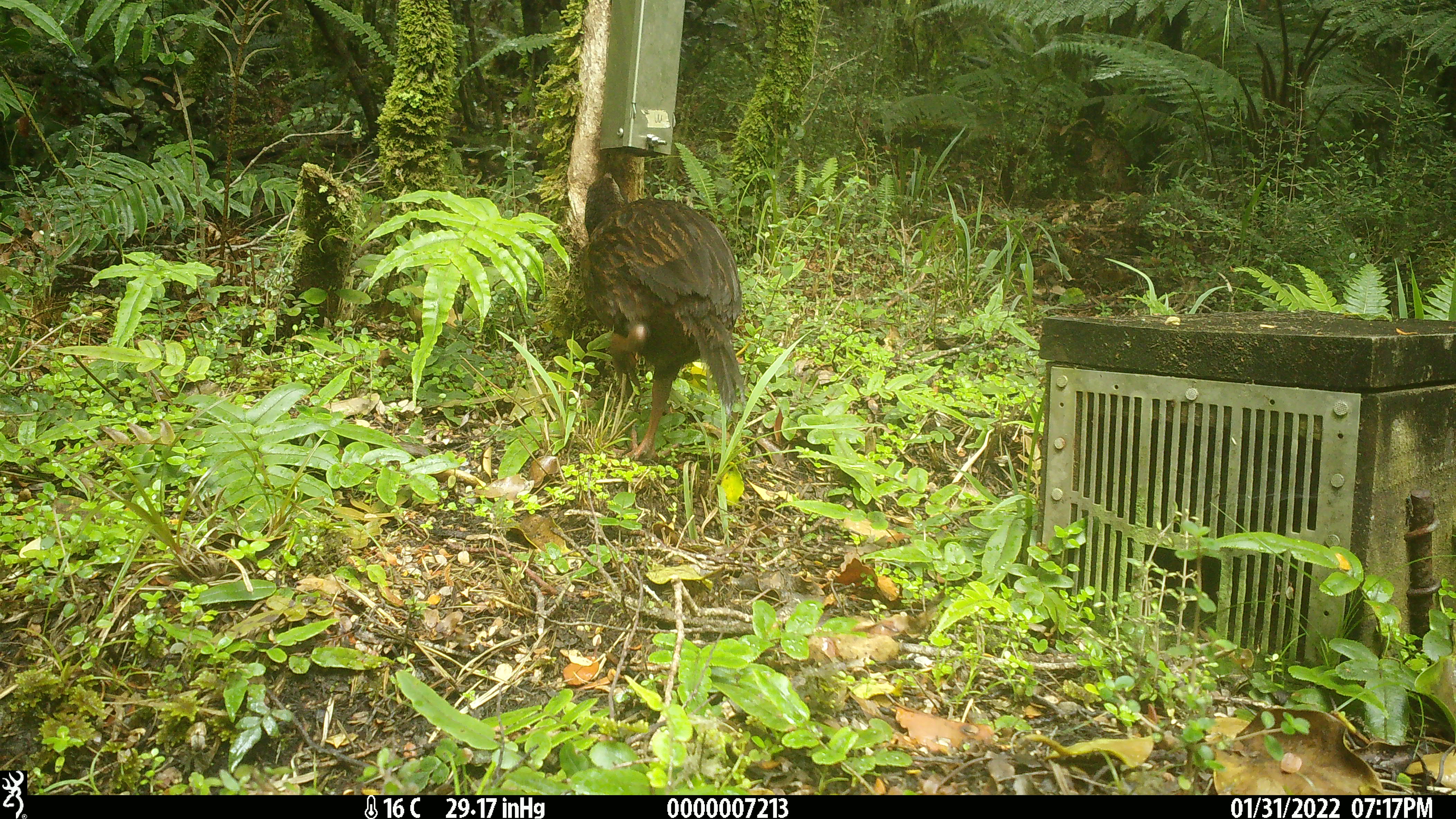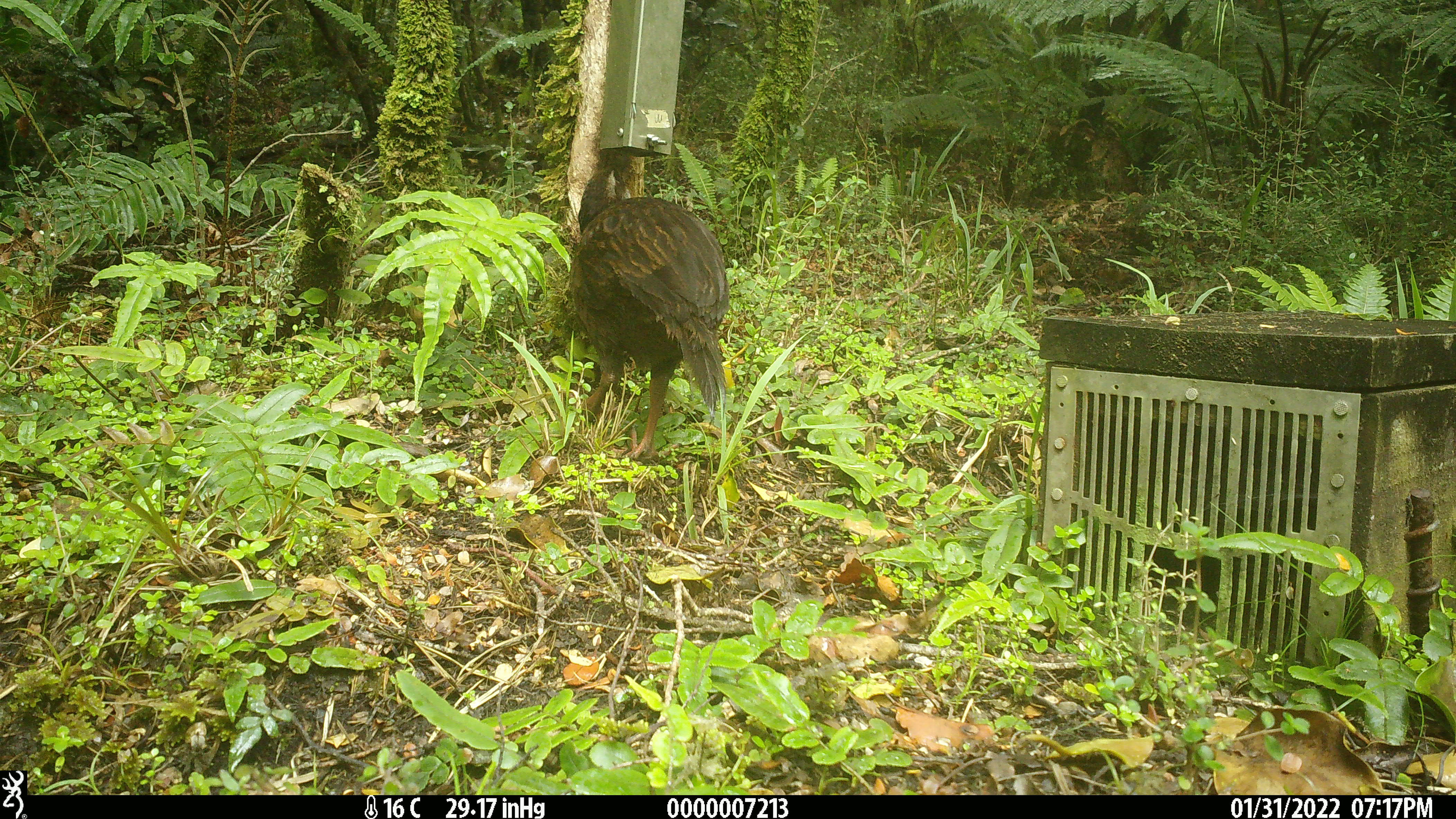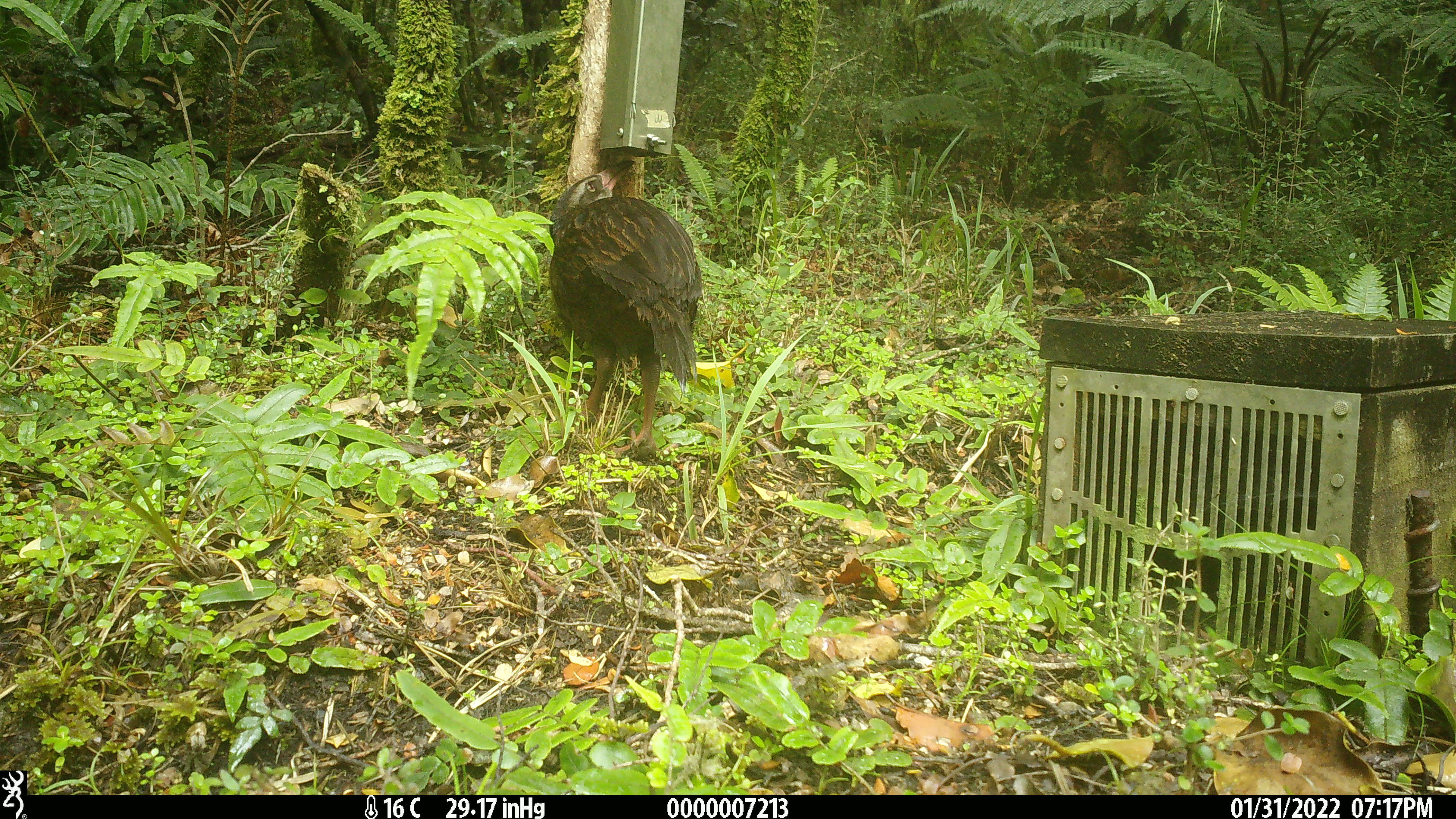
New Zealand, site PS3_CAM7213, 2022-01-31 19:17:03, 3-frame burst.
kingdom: Animalia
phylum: Chordata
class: Aves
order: Gruiformes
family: Rallidae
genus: Gallirallus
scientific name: Gallirallus australis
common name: weka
Weka (Gallirallus australis).